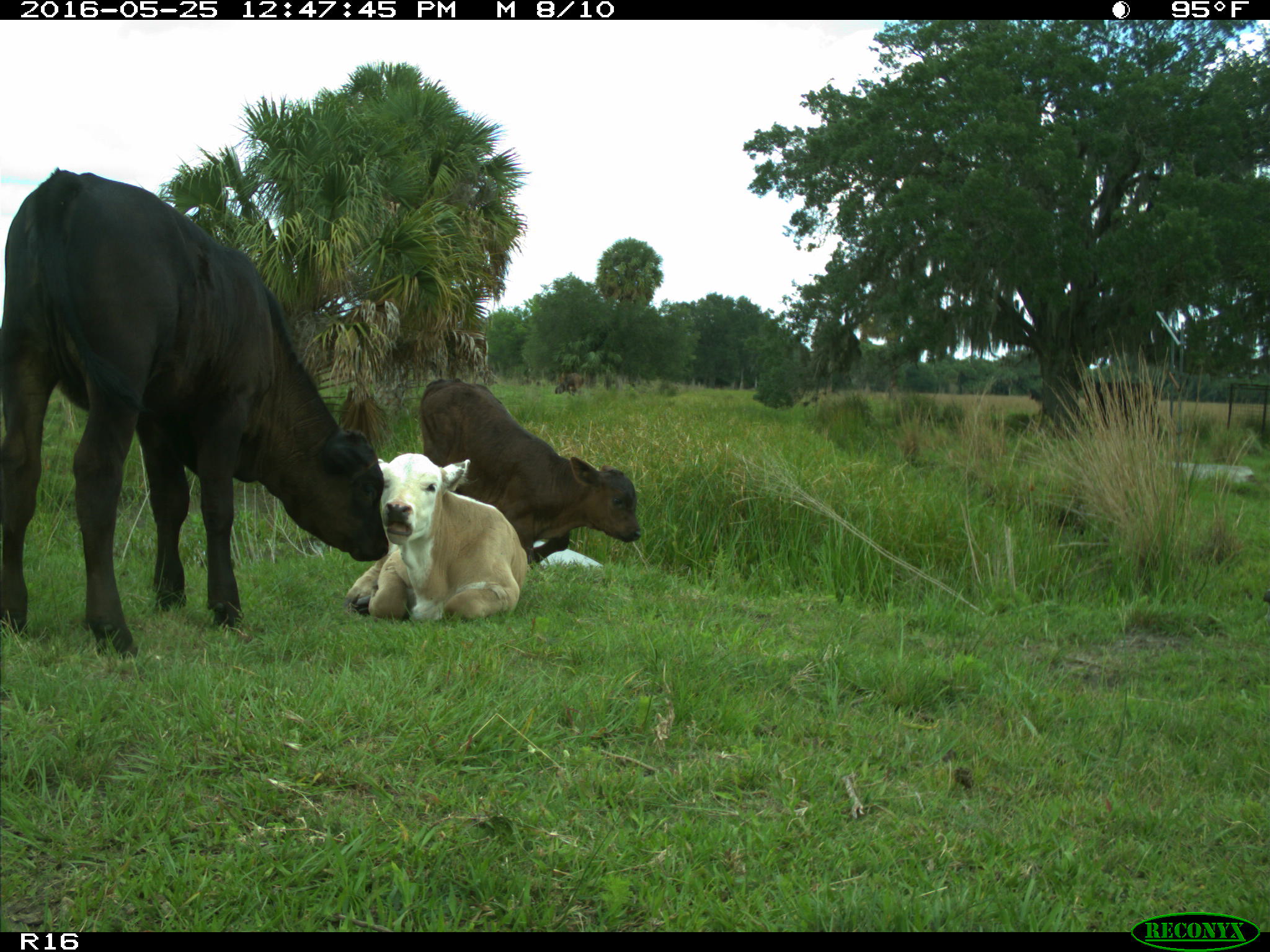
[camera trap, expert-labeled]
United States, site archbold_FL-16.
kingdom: Animalia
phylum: Chordata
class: Mammalia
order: Artiodactyla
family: Bovidae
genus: Bos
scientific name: Bos taurus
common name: domestic cow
Bos taurus (domestic cow).